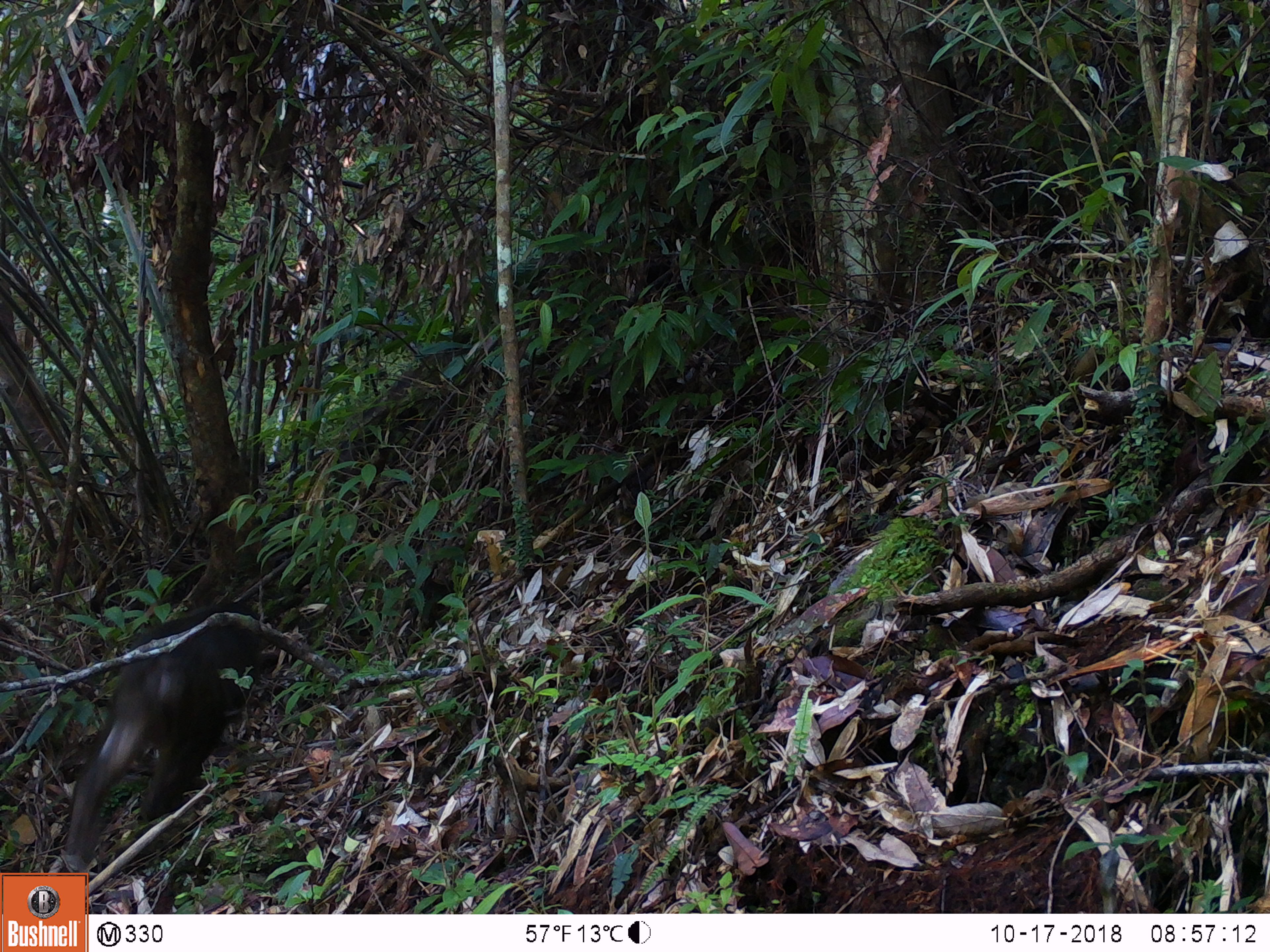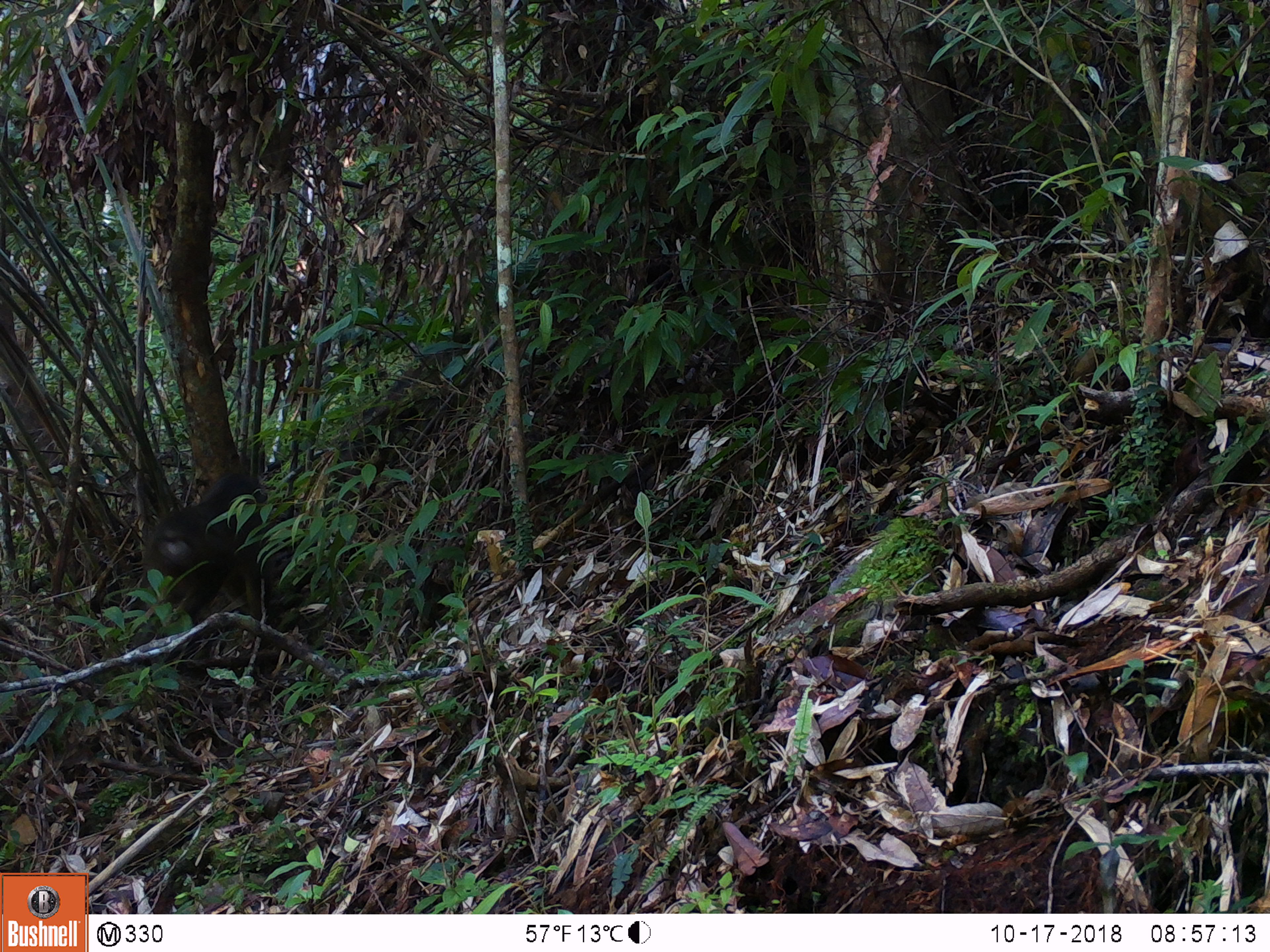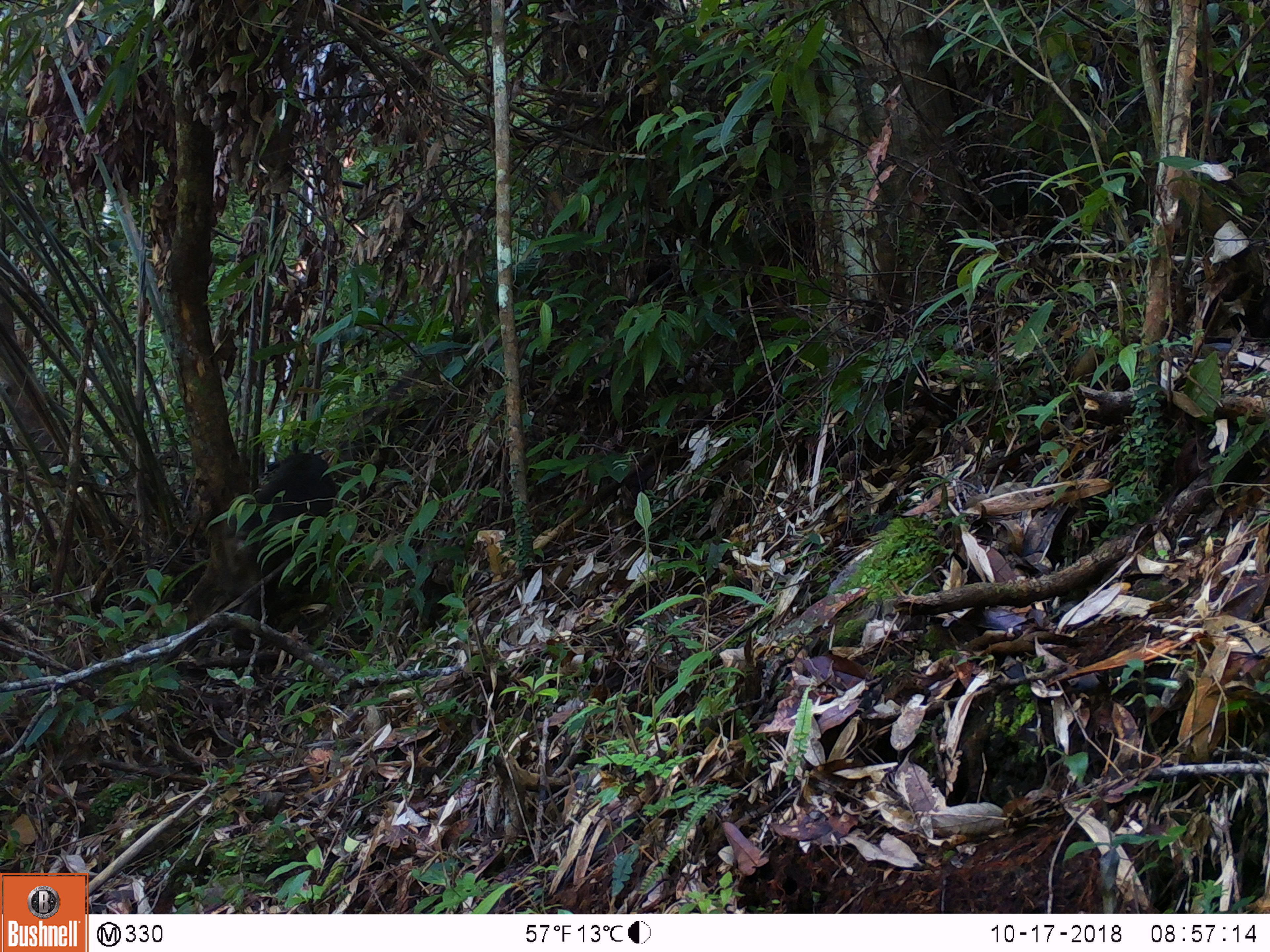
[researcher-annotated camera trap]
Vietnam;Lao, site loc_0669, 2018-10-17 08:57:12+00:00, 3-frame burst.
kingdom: Animalia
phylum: Chordata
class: Mammalia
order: Primates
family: Cercopithecidae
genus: Macaca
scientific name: Macaca arctoides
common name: stump-tailed macaque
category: stump tailed macaque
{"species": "stump tailed macaque (stump-tailed macaque) (Macaca arctoides)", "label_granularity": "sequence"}